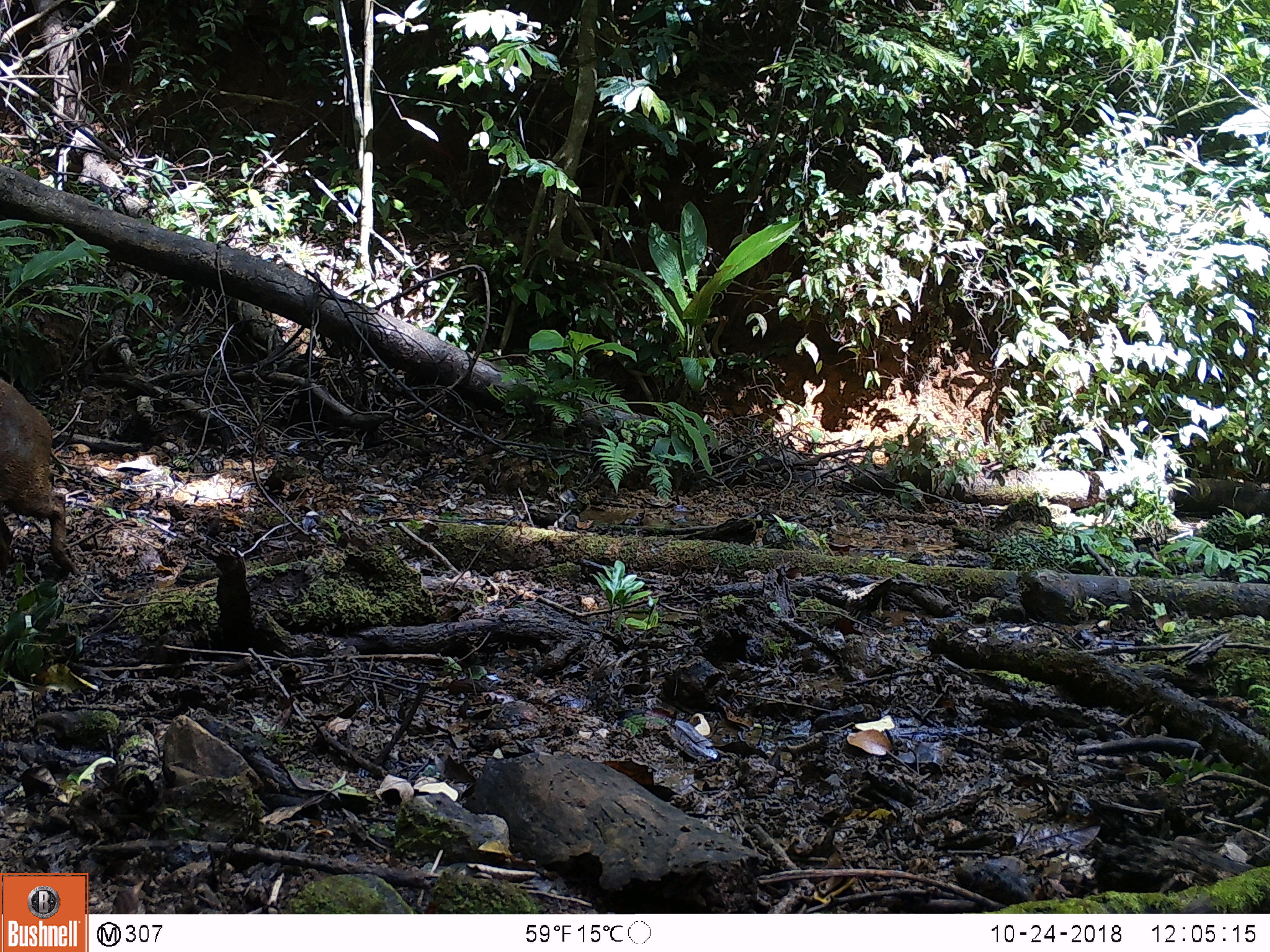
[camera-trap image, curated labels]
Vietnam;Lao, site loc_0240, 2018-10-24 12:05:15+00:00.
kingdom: Animalia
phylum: Chordata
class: Mammalia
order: Artiodactyla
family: Suidae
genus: Sus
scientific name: Sus scrofa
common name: eurasian wild pig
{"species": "eurasian wild pig (Sus scrofa)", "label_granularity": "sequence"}